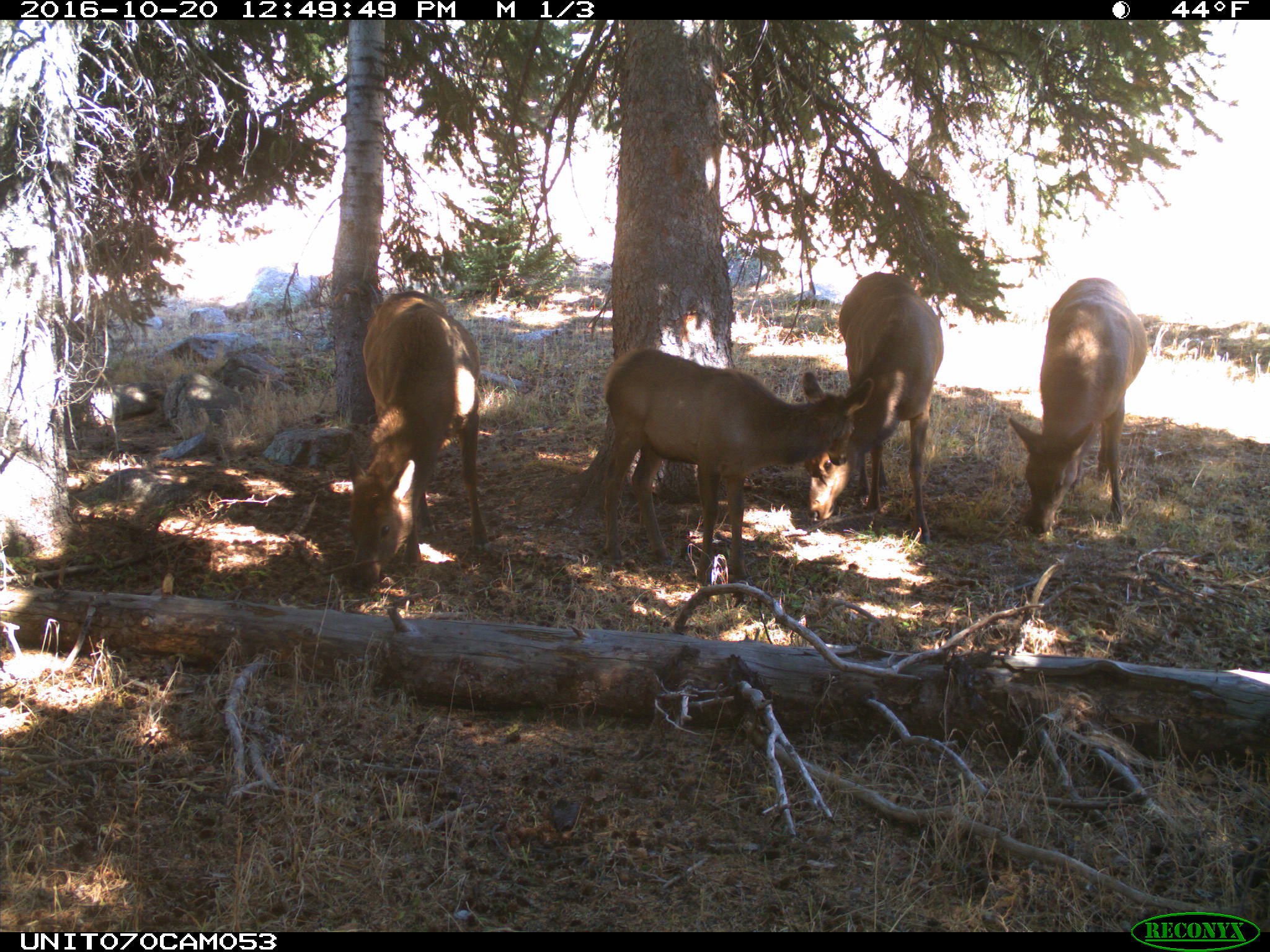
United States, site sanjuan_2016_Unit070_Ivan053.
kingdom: Animalia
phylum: Chordata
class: Mammalia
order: Artiodactyla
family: Cervidae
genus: Cervus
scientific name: Cervus elaphus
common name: red deer